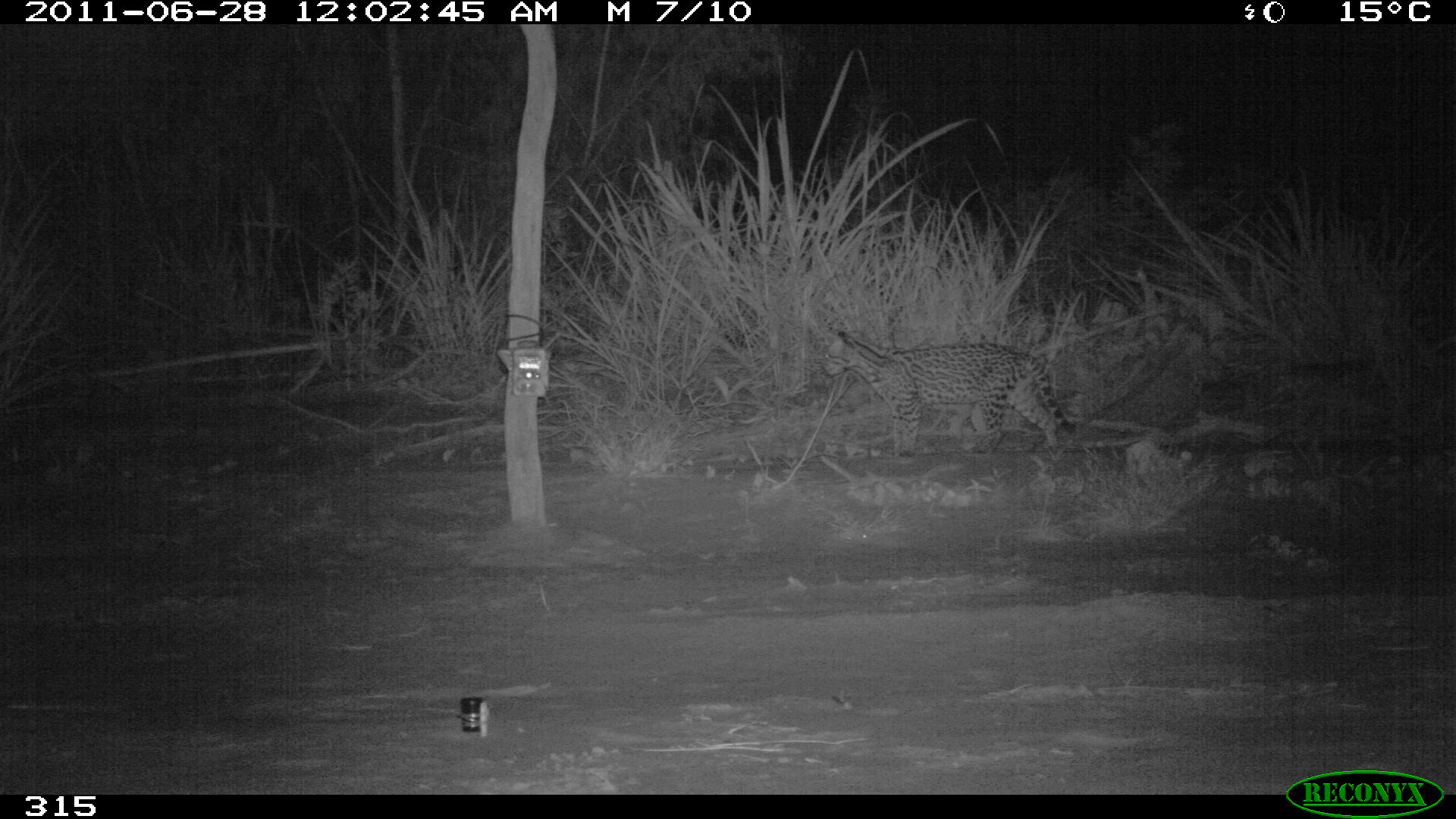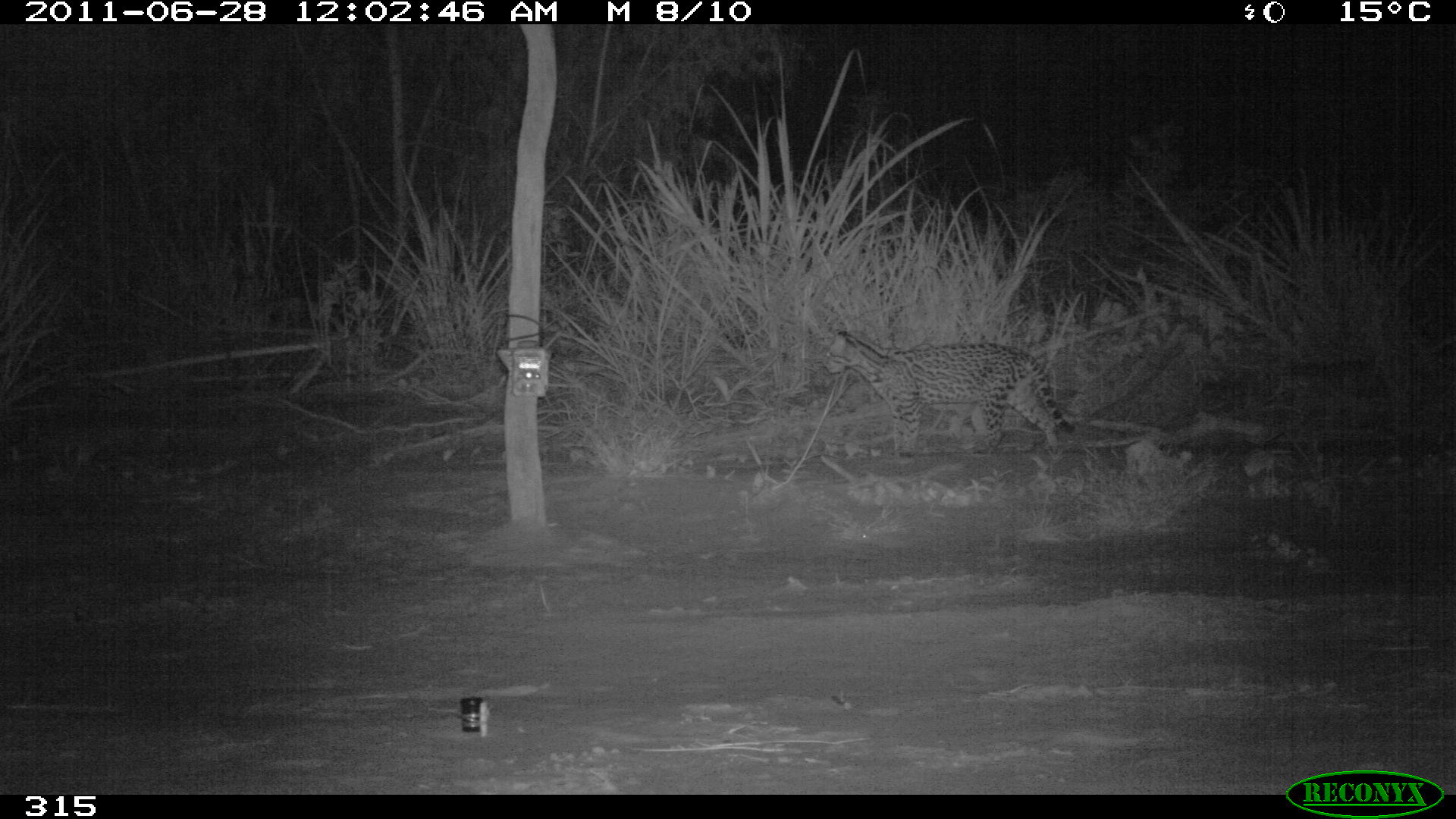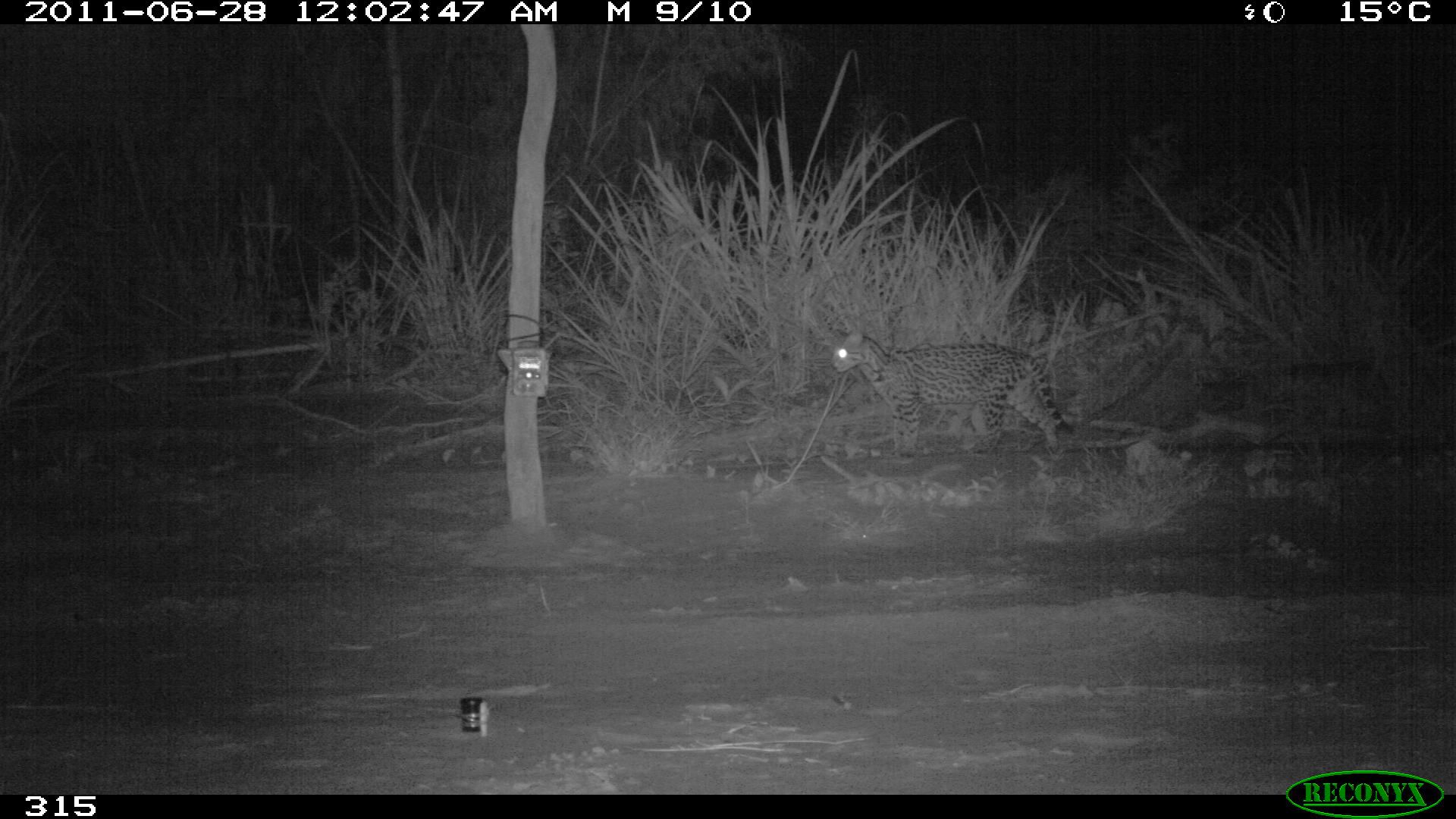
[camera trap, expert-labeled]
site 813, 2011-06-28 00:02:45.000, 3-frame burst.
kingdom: Animalia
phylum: Chordata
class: Mammalia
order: Carnivora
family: Felidae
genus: Leopardus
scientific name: Leopardus pardalis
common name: ocelot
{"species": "Leopardus pardalis (ocelot)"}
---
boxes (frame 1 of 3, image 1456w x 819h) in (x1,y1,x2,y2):
leopardus pardalis: (818,329,1077,465)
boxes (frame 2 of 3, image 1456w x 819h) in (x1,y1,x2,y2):
leopardus pardalis: (820,329,1077,469)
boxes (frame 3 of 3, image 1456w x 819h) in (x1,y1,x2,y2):
leopardus pardalis: (834,329,1075,456)